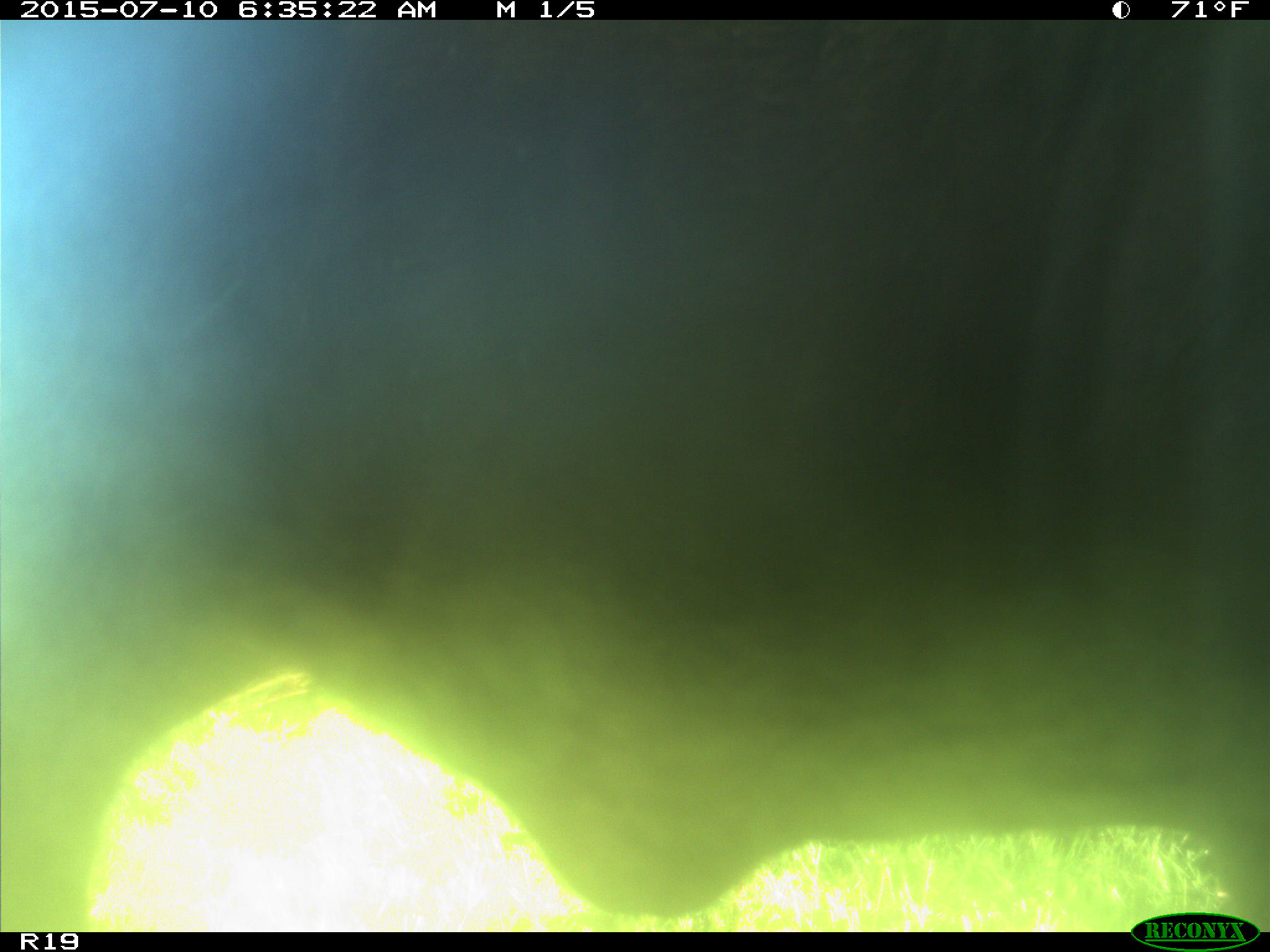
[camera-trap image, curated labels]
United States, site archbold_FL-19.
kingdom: Animalia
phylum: Chordata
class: Mammalia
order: Artiodactyla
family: Bovidae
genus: Bos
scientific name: Bos taurus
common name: domestic cow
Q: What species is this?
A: Bos taurus (domestic cow).